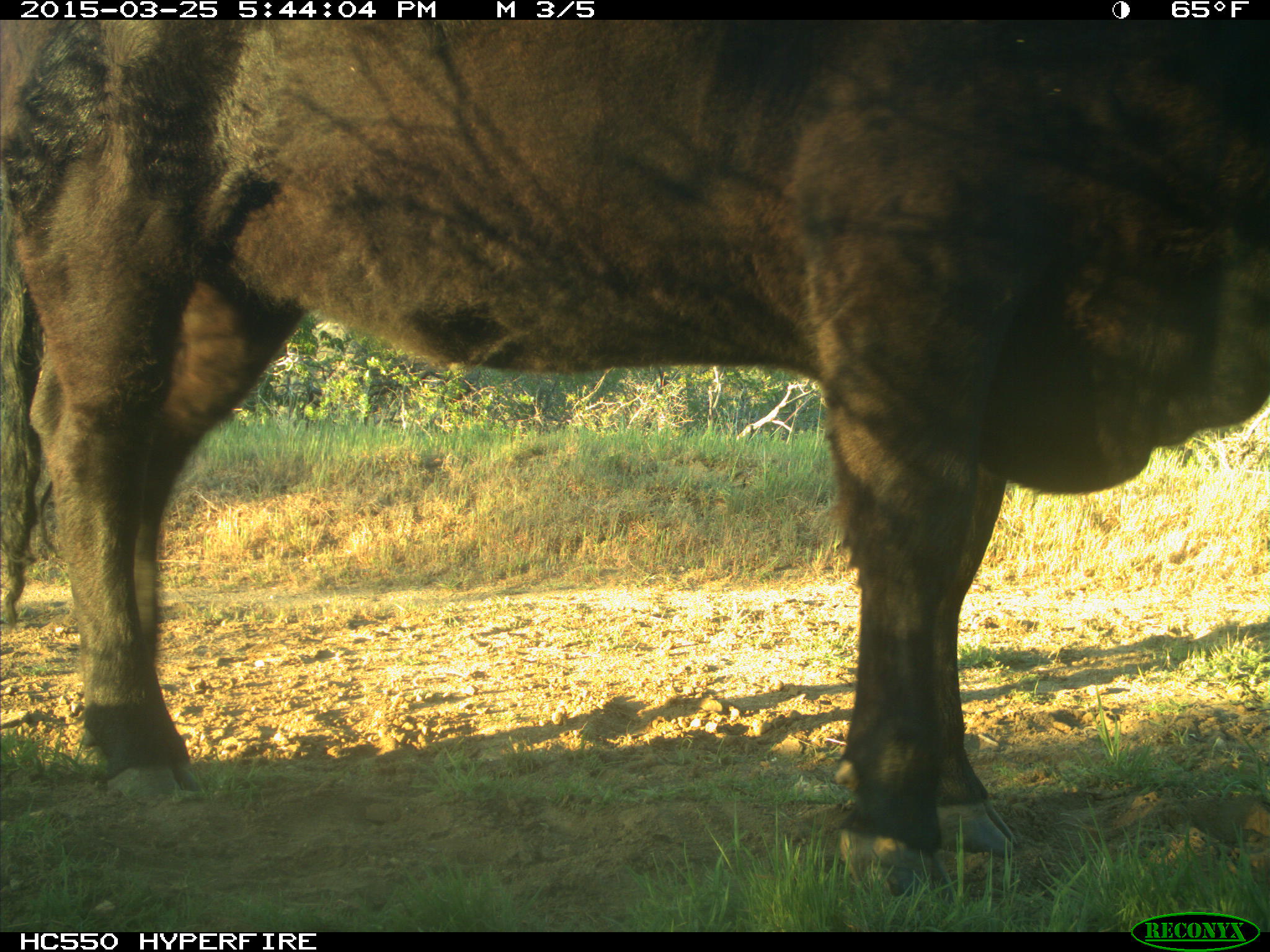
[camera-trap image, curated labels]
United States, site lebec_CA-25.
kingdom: Animalia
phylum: Chordata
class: Mammalia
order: Artiodactyla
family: Bovidae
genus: Bos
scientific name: Bos taurus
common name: domestic cow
Bos taurus (domestic cow).